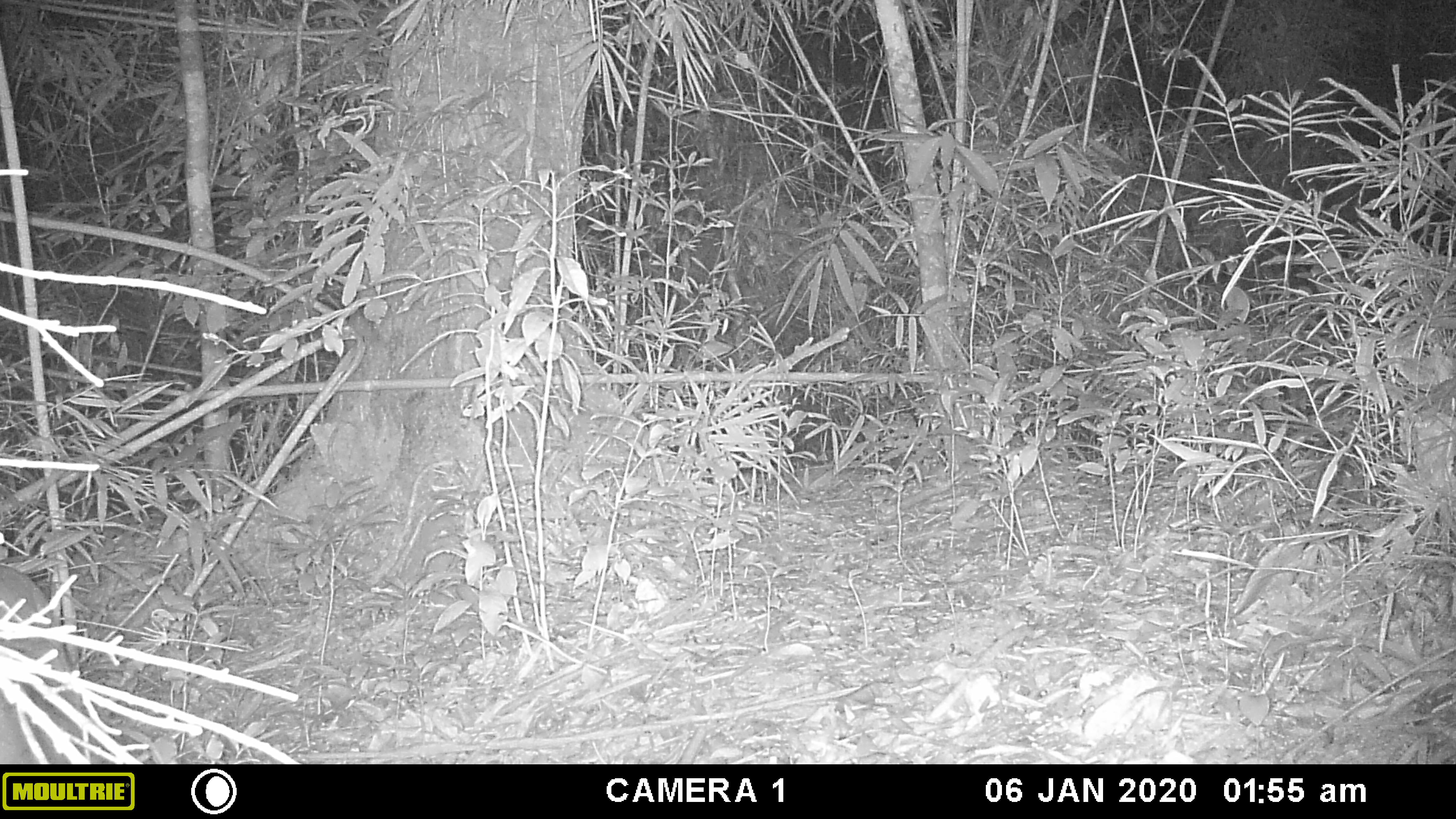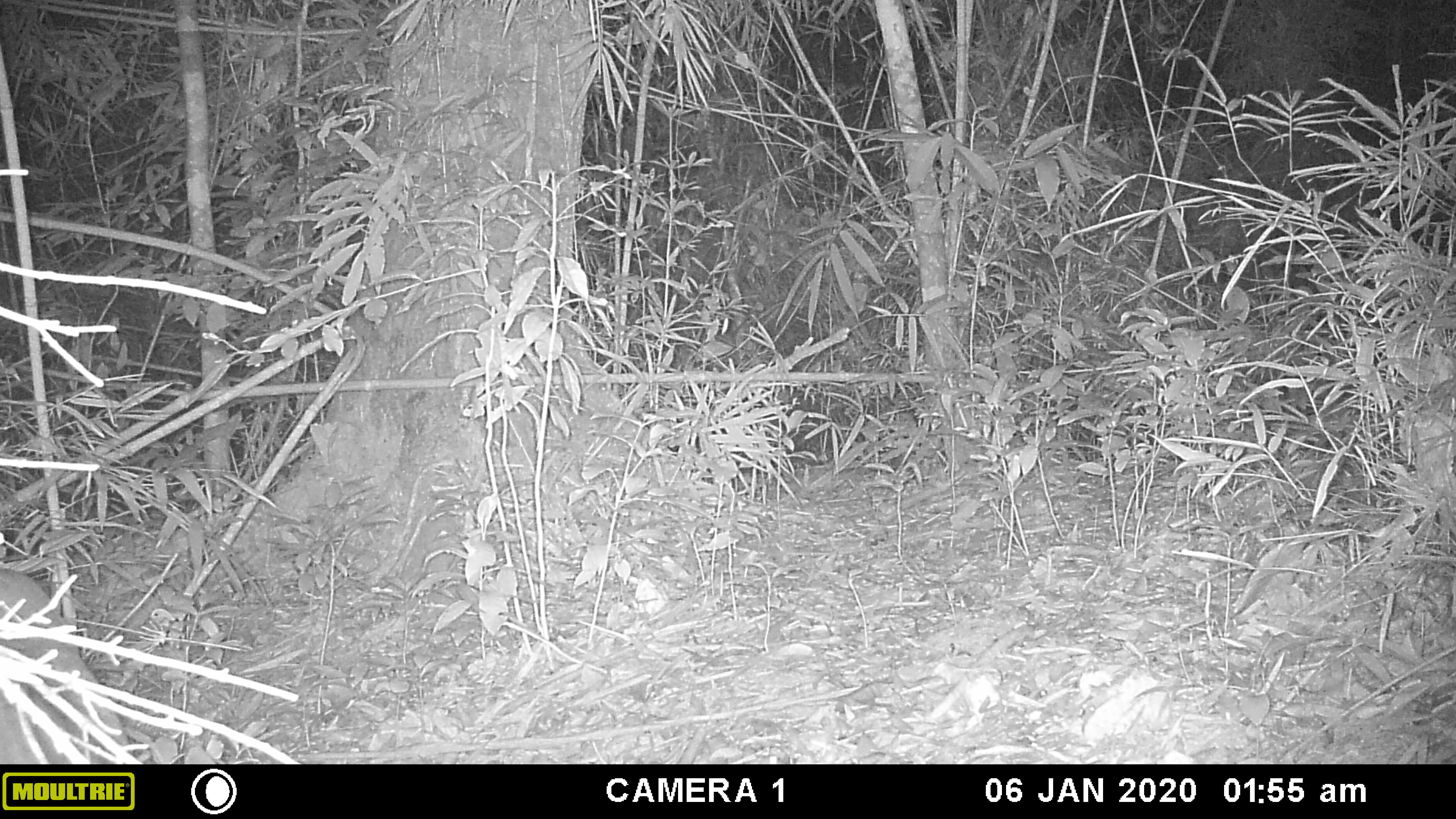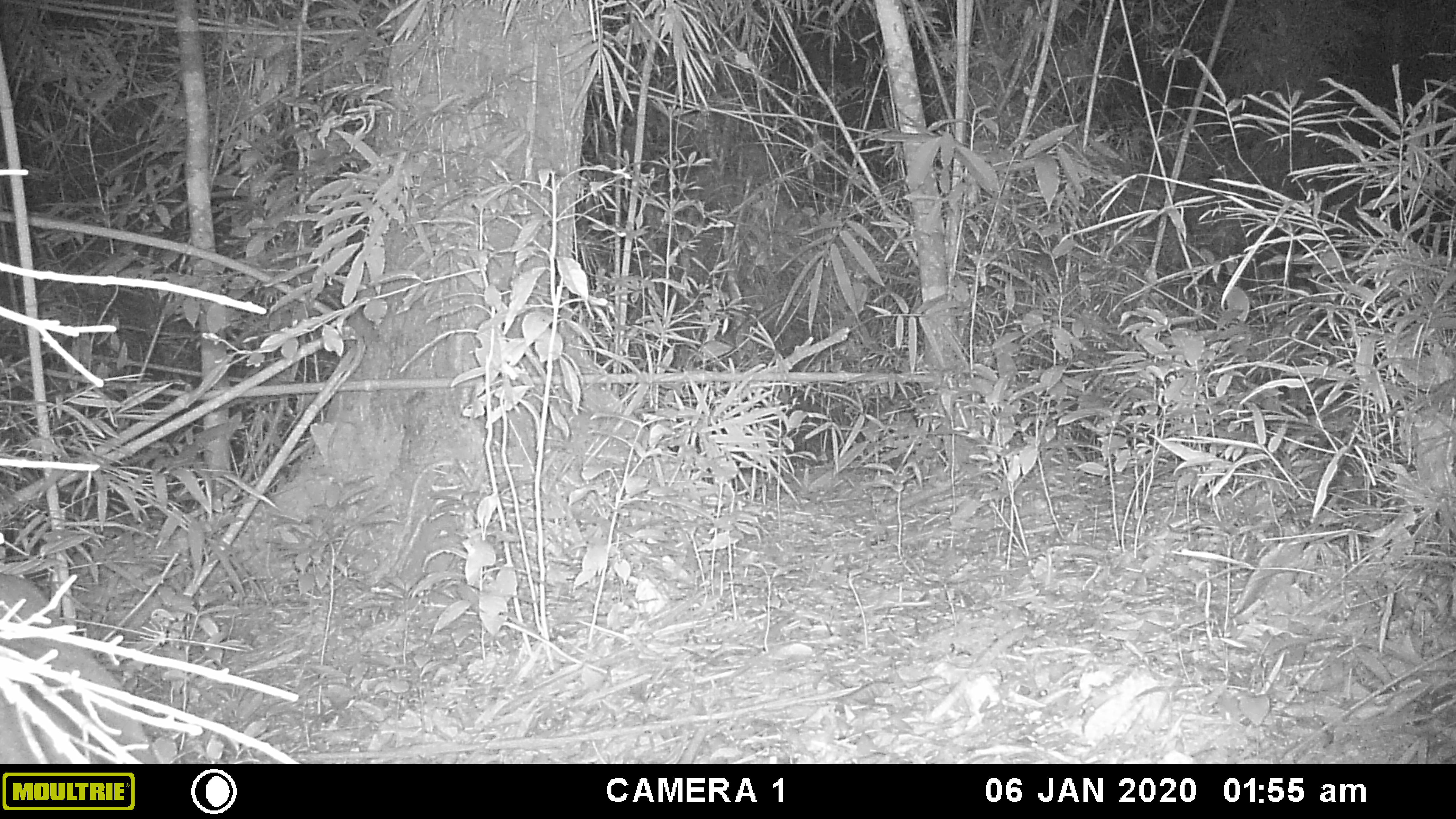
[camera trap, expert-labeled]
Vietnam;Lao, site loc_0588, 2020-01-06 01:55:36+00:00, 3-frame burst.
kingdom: Animalia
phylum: Chordata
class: Mammalia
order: Artiodactyla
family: Cervidae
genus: Muntiacus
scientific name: Muntiacus muntjak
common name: red muntjac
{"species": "red muntjac (Muntiacus muntjak)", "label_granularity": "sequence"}